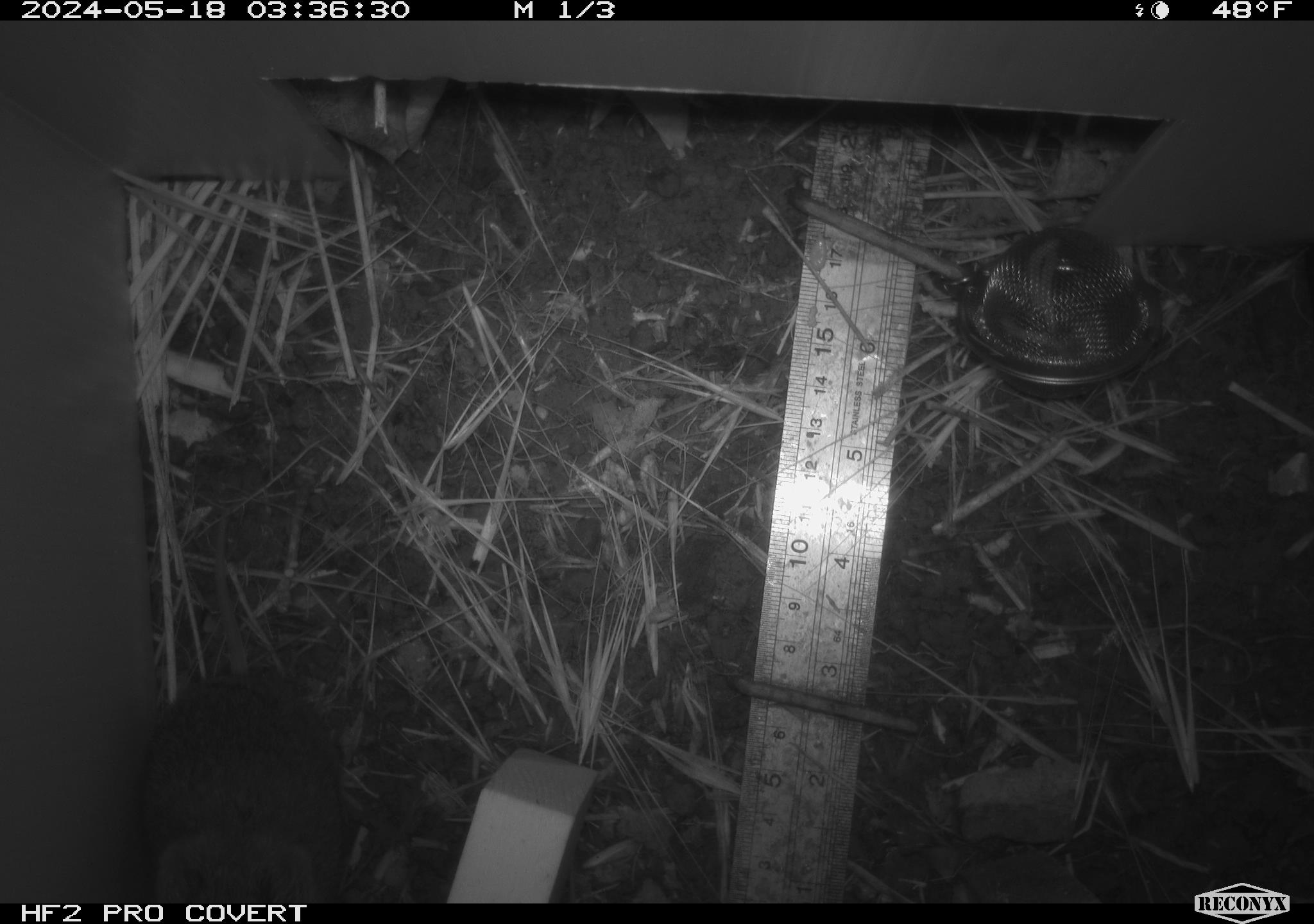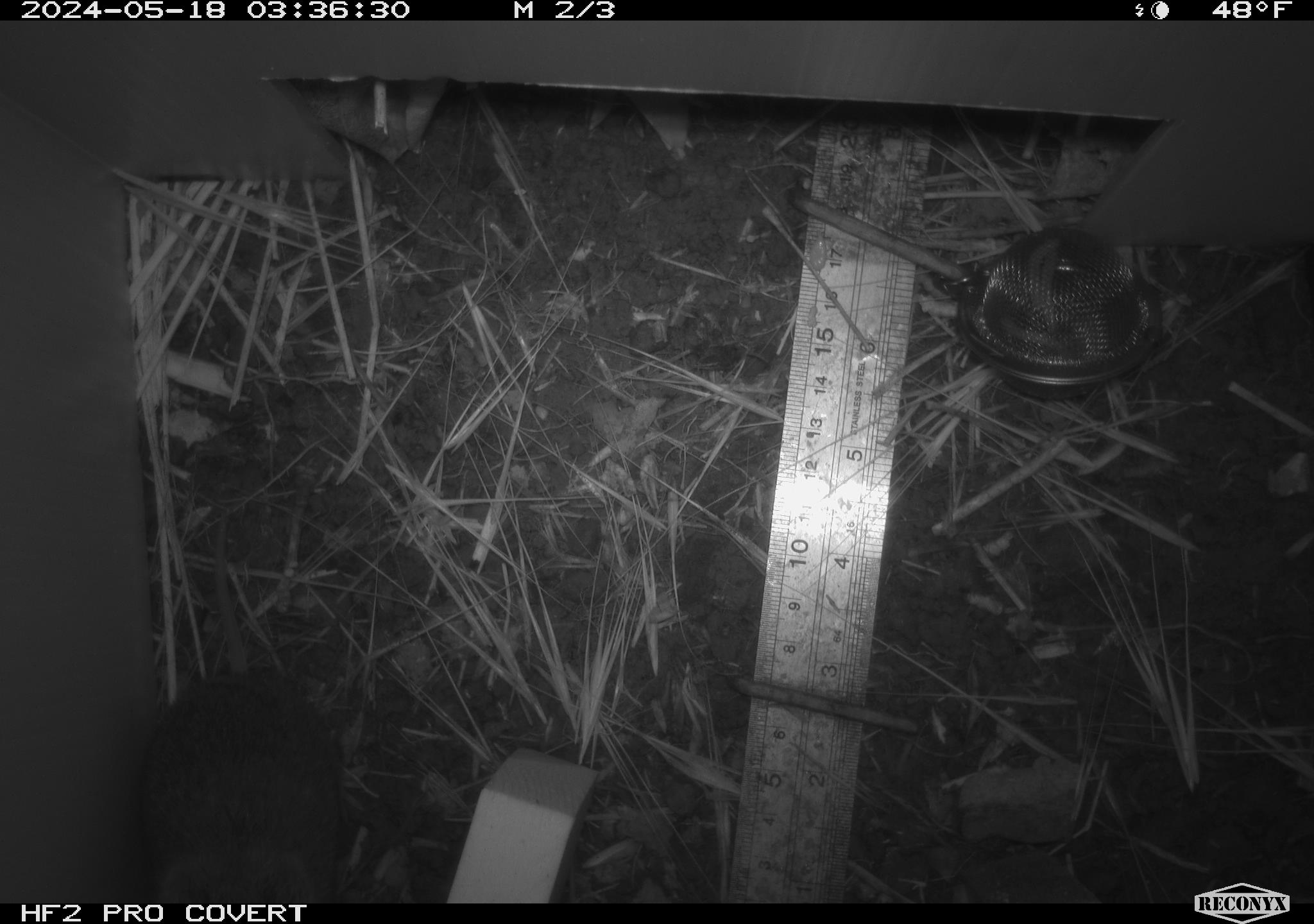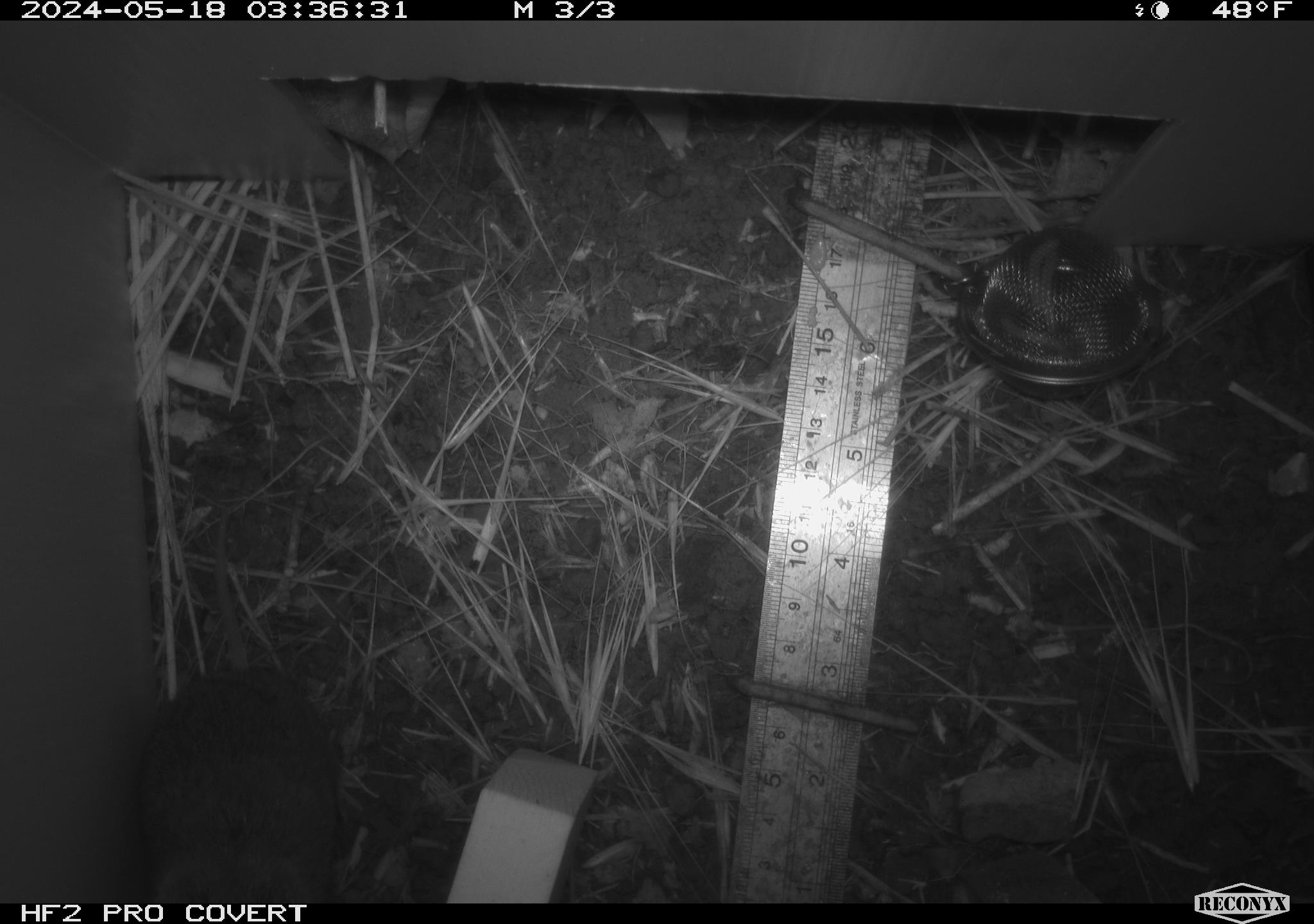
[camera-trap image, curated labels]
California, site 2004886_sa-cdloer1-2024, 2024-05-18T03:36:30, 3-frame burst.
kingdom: Animalia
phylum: Chordata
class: Mammalia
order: Rodentia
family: Cricetidae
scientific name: Arvicolinae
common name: voles, lemmings, and muskrats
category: arvicolinae subfamily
Arvicolinae subfamily (voles, lemmings, and muskrats) (Arvicolinae).